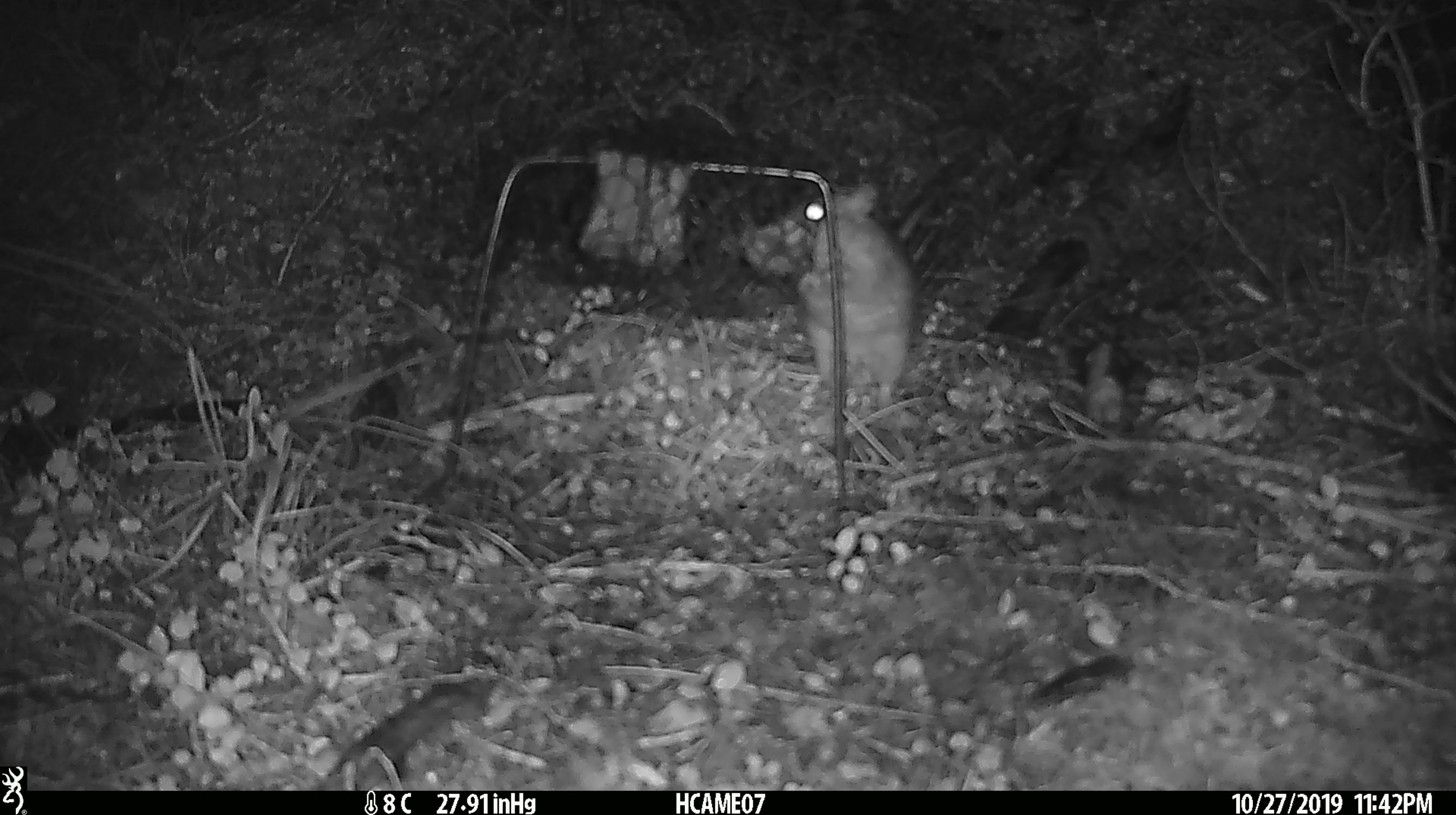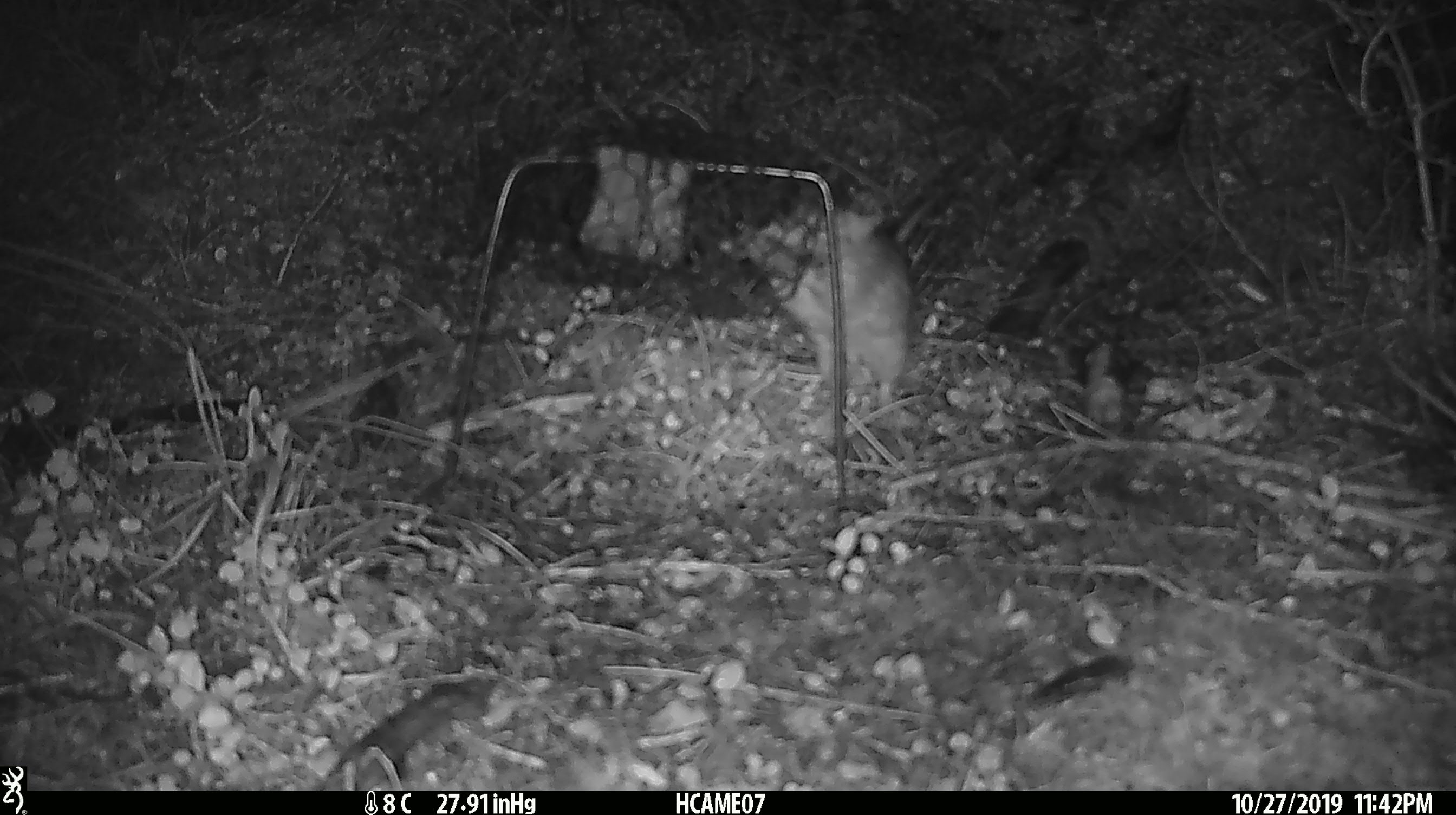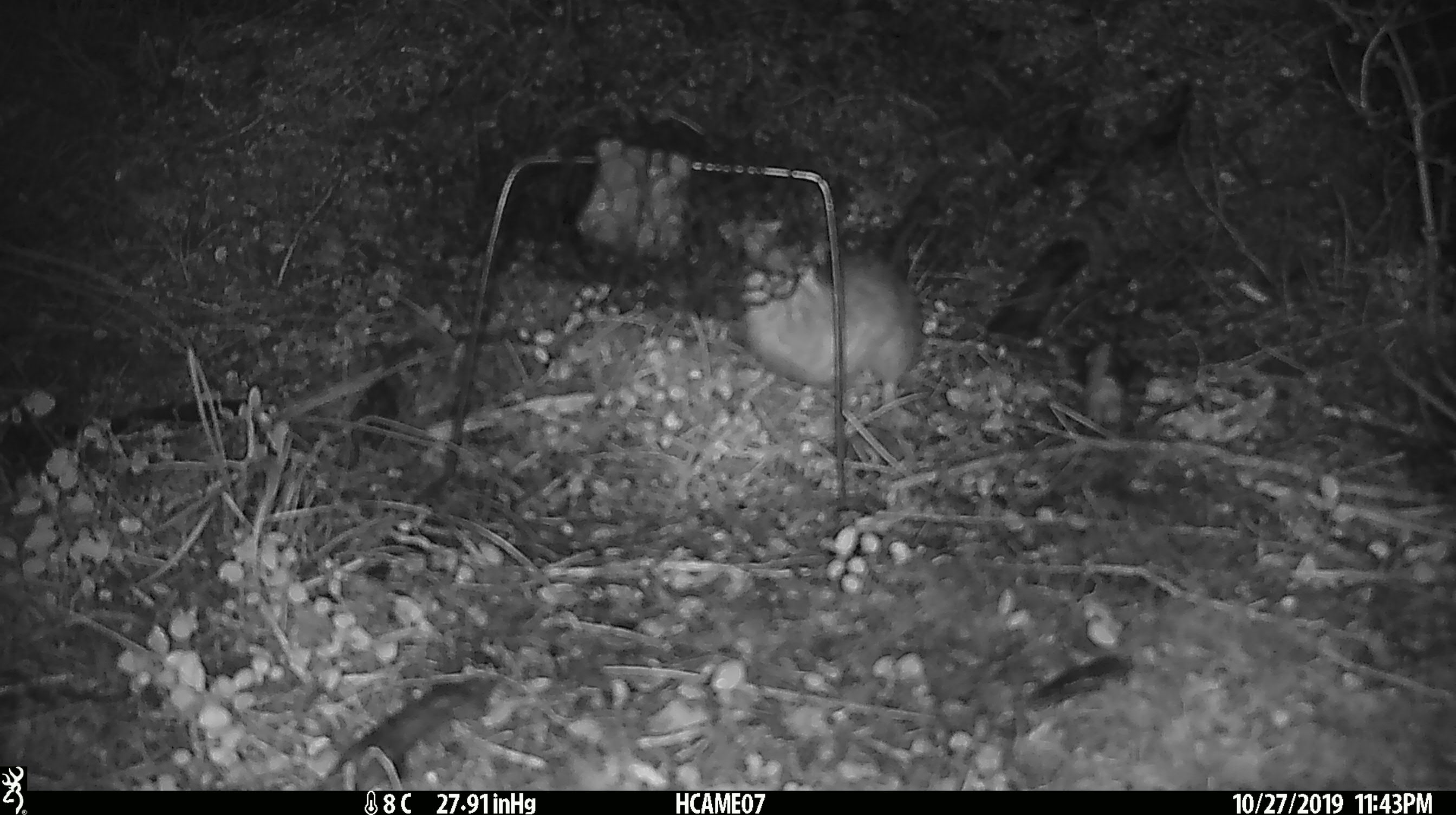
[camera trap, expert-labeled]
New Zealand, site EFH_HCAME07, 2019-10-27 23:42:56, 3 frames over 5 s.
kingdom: Animalia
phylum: Chordata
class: Mammalia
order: Rodentia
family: Muridae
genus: Rattus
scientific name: Rattus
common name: rat